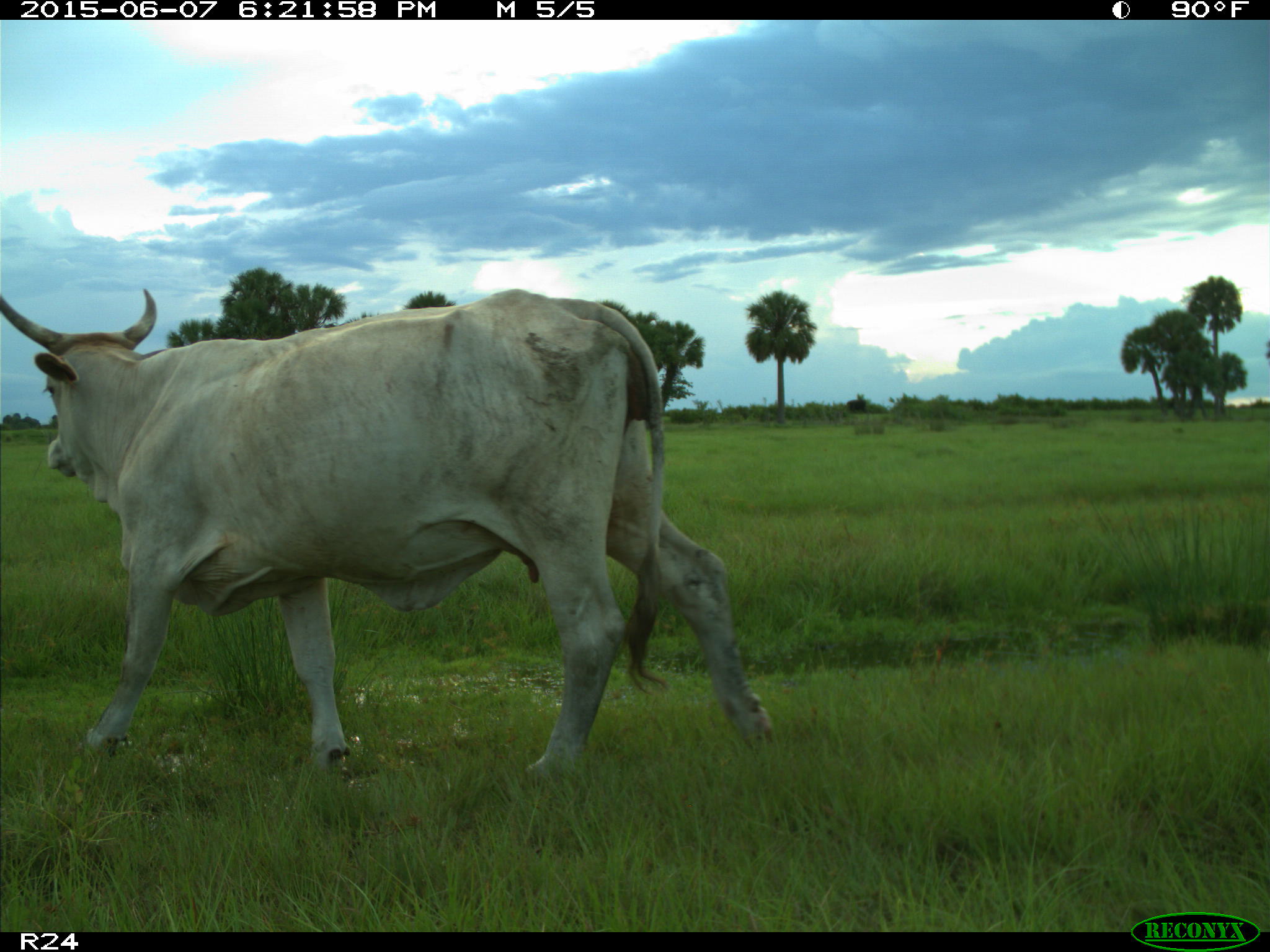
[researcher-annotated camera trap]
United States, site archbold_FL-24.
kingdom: Animalia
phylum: Chordata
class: Mammalia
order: Artiodactyla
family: Bovidae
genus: Bos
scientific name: Bos taurus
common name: domestic cow